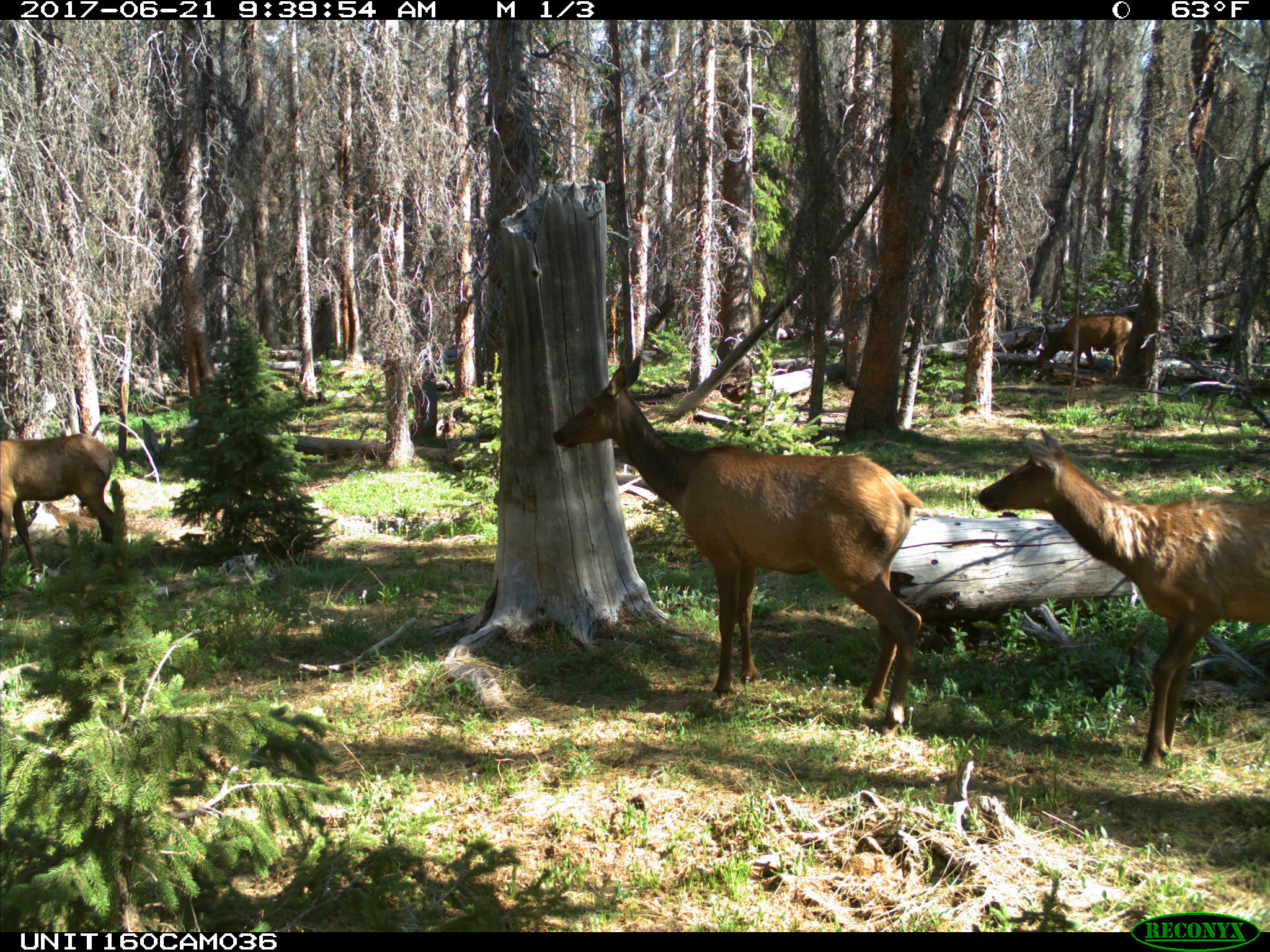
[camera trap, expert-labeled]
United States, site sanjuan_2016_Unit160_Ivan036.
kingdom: Animalia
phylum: Chordata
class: Mammalia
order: Artiodactyla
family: Cervidae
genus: Cervus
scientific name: Cervus elaphus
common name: red deer